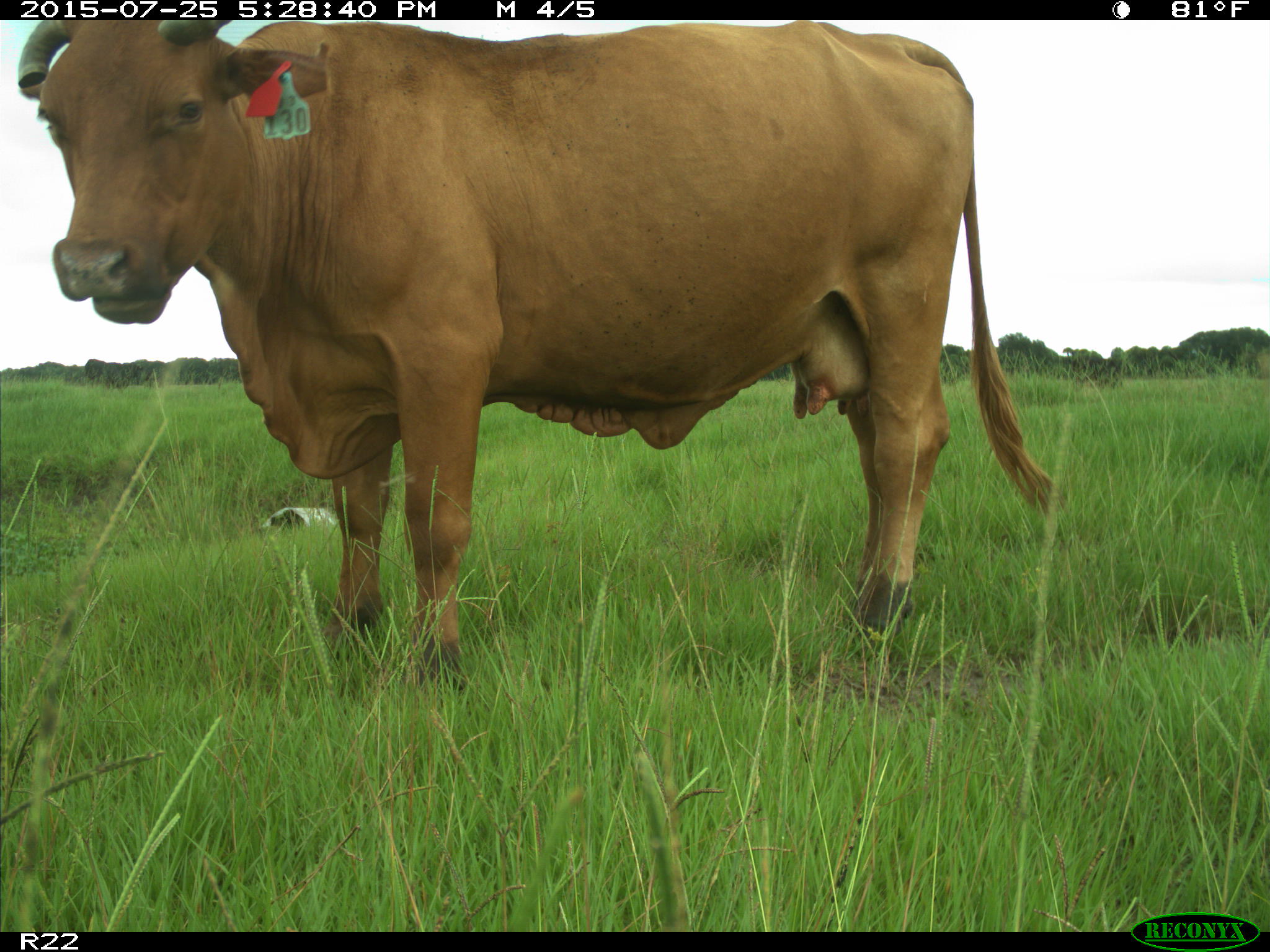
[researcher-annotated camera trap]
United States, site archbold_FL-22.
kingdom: Animalia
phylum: Chordata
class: Mammalia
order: Artiodactyla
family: Bovidae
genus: Bos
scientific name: Bos taurus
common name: domestic cow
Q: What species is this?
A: Bos taurus (domestic cow).